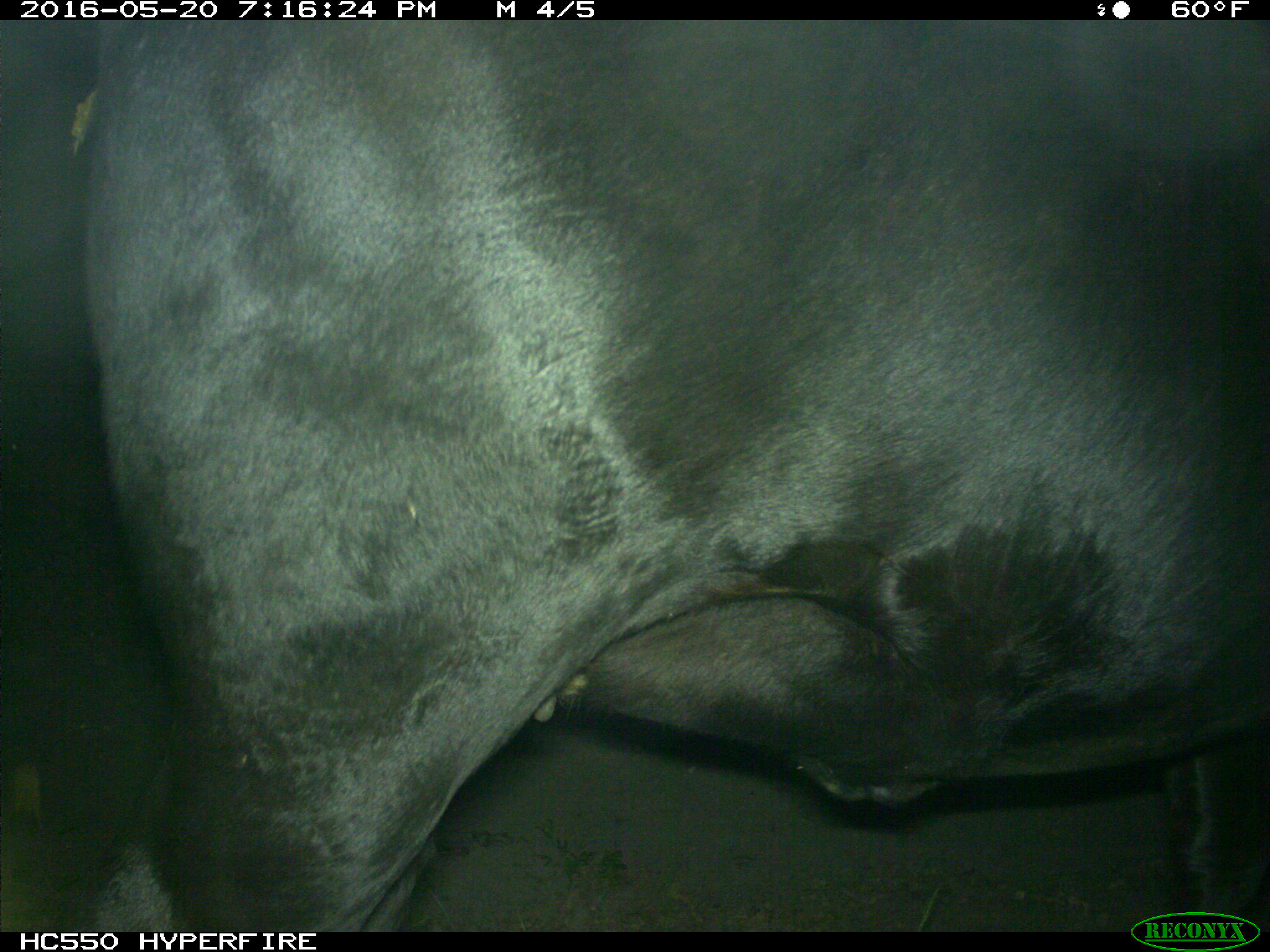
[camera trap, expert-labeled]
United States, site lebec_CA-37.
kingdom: Animalia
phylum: Chordata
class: Mammalia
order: Artiodactyla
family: Bovidae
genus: Bos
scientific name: Bos taurus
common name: domestic cow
Bos taurus (domestic cow).